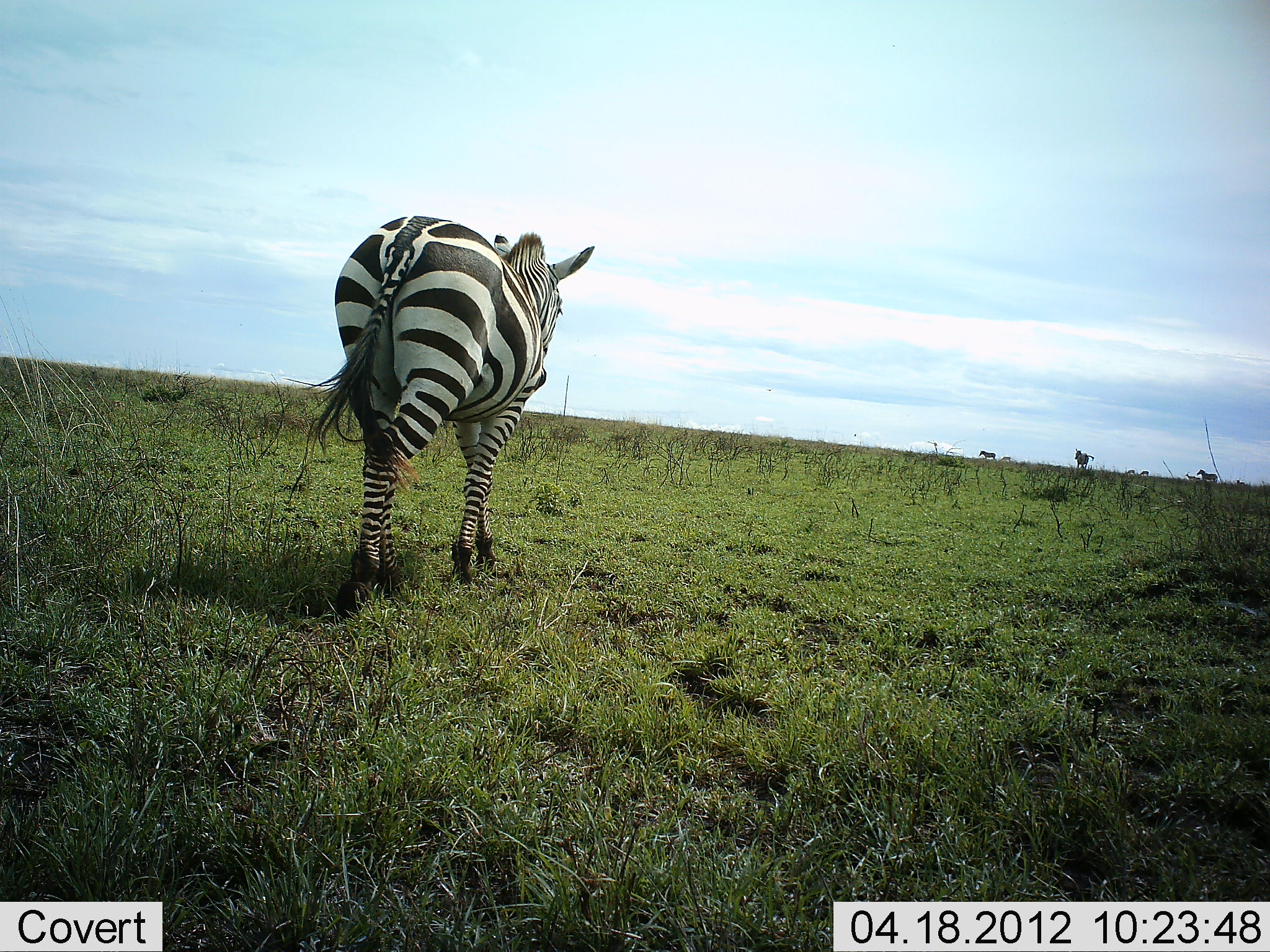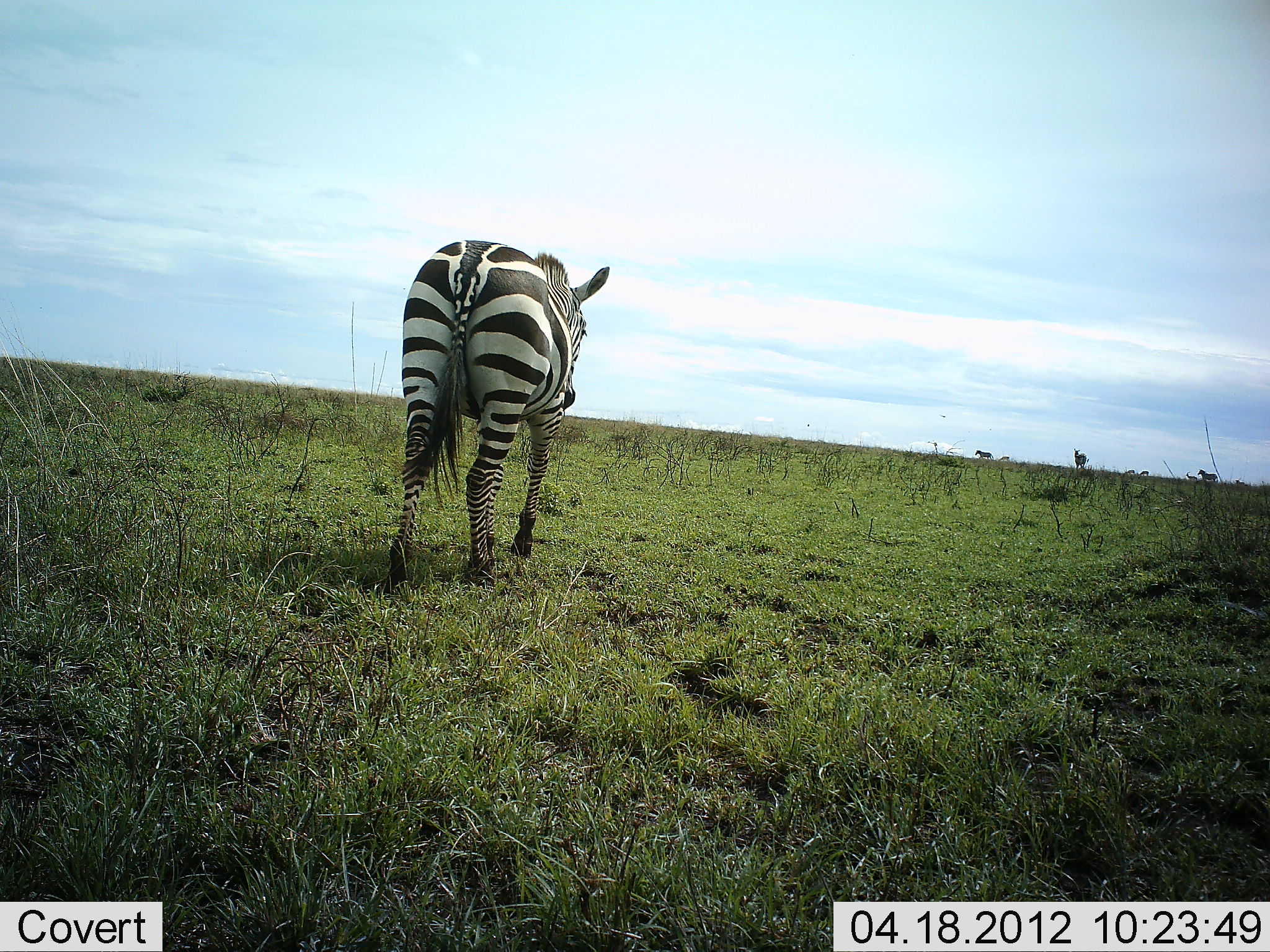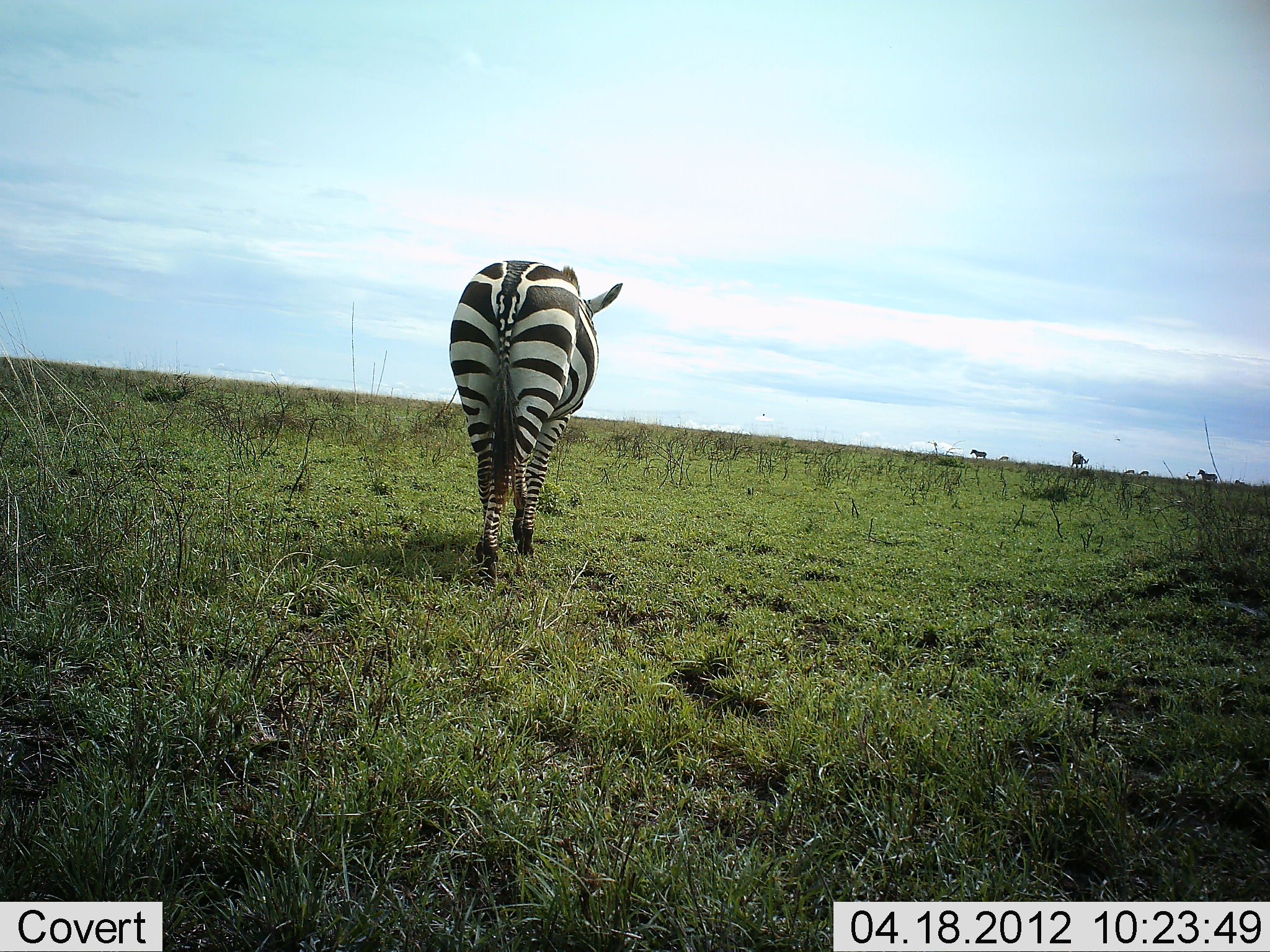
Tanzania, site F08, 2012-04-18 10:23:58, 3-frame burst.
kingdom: Animalia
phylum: Chordata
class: Mammalia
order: Perissodactyla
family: Equidae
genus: Equus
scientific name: Equus quagga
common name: plains zebra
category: zebra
Zebra (plains zebra) (Equus quagga), count 1. Behavior (volunteer vote fractions): standing 24%, resting 0%, moving 100%, interacting 0%. Young present (vote fraction): 0%. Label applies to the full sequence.